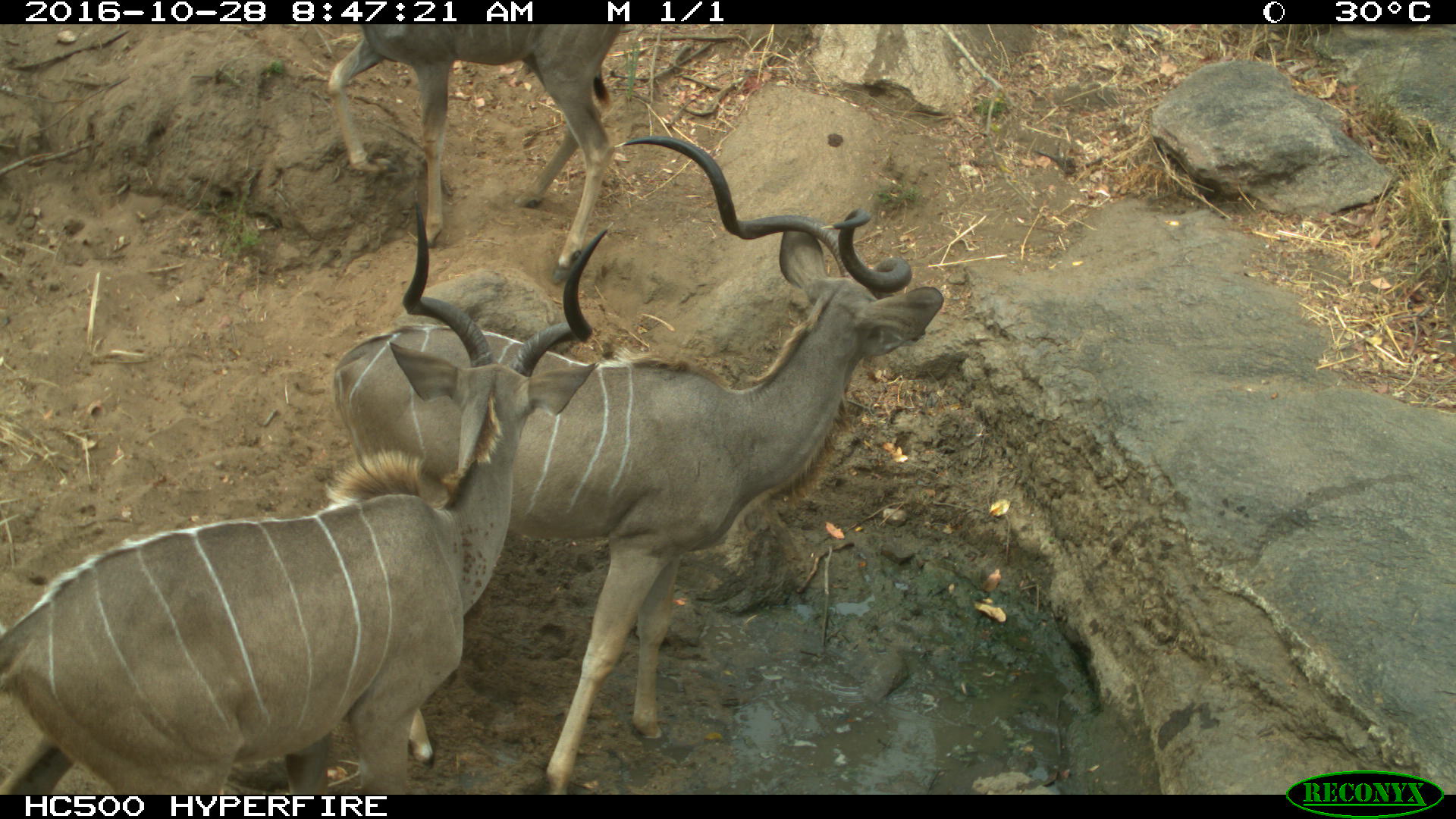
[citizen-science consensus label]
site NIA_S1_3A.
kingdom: Animalia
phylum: Chordata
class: Mammalia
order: Artiodactyla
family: Bovidae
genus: Tragelaphus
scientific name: Tragelaphus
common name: kudu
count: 3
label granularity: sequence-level